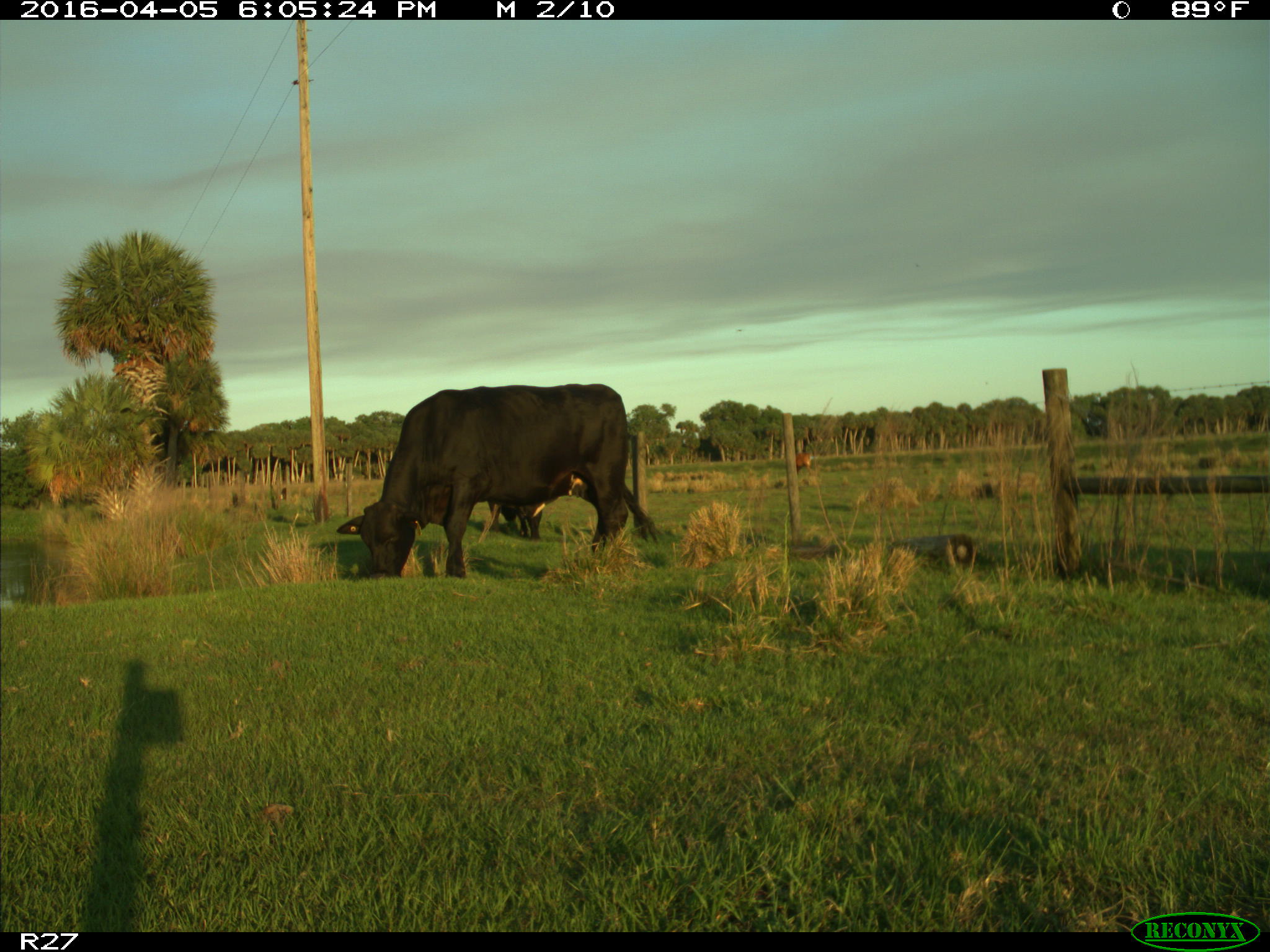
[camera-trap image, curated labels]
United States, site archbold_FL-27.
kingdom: Animalia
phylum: Chordata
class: Mammalia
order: Artiodactyla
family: Bovidae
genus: Bos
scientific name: Bos taurus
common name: domestic cow